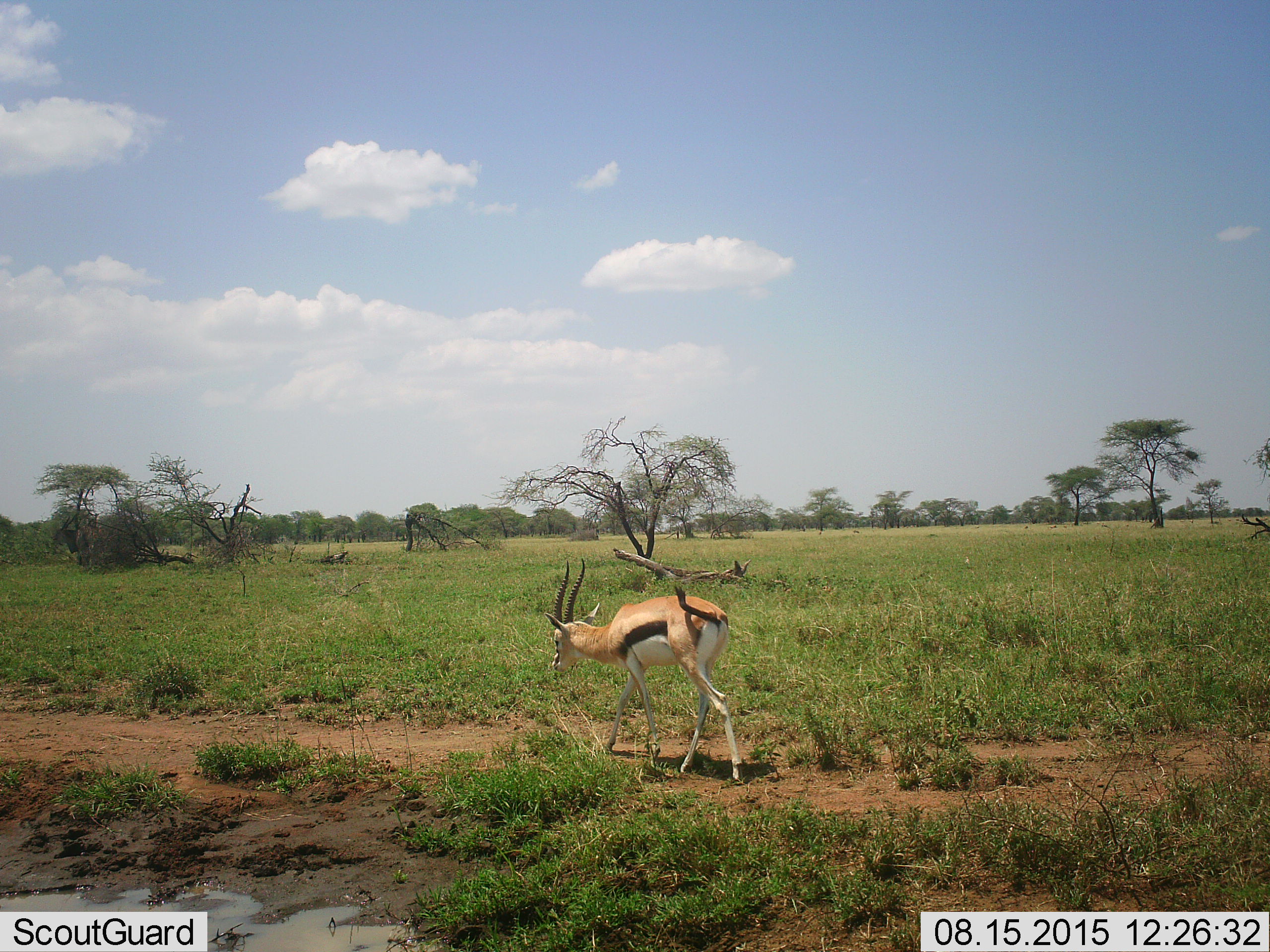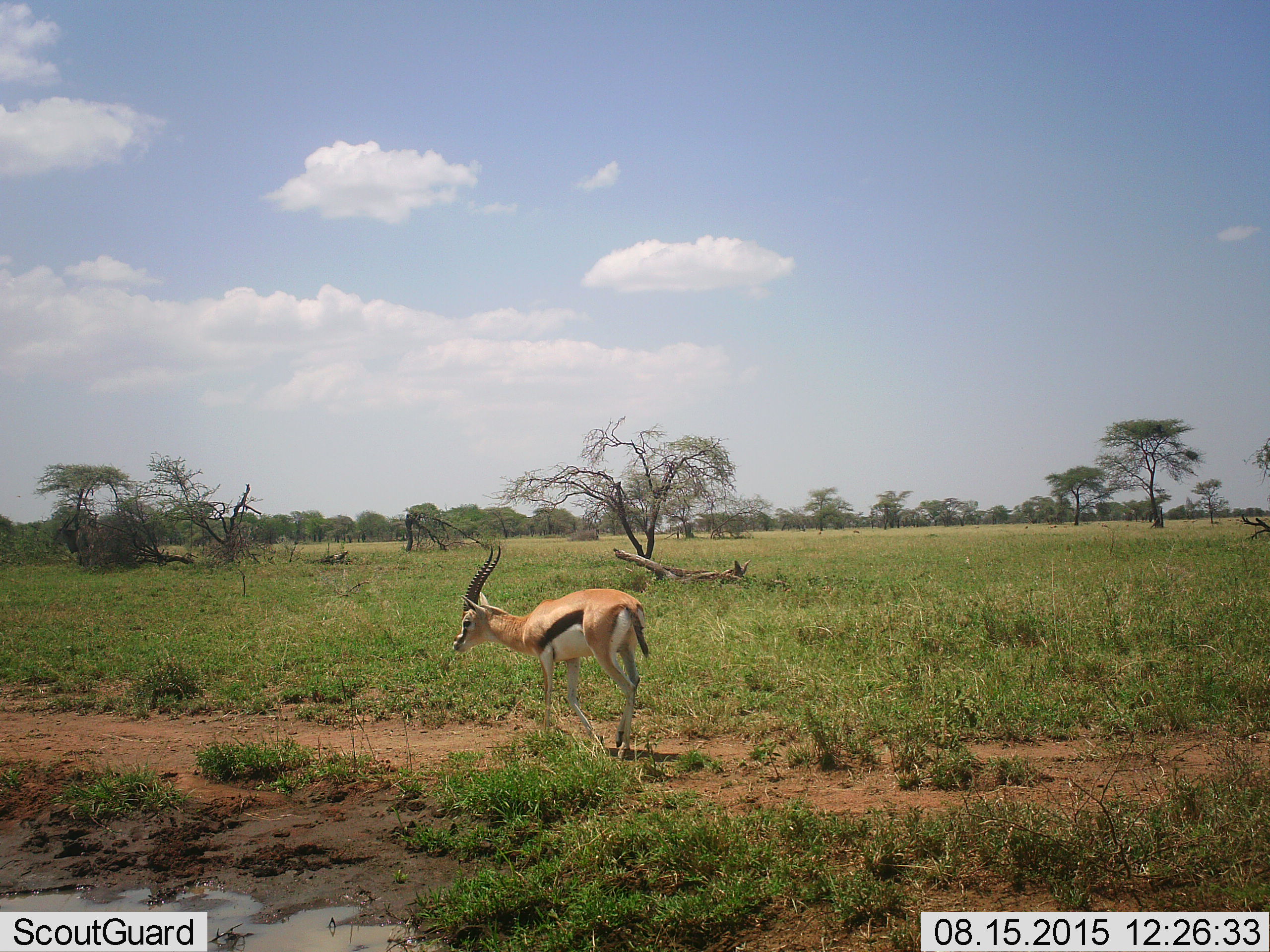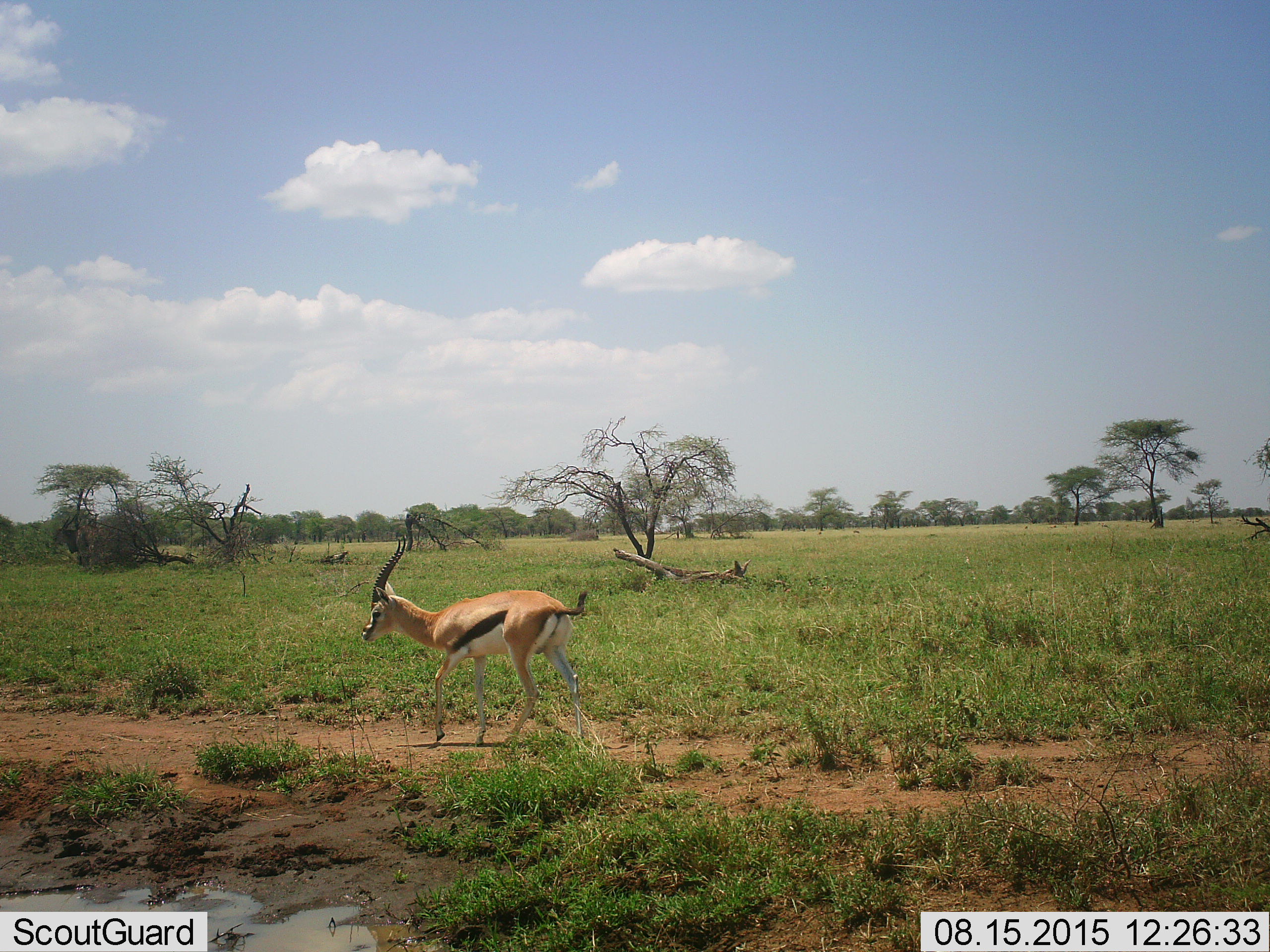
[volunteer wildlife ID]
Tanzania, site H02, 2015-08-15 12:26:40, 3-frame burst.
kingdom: Animalia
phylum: Chordata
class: Mammalia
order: Artiodactyla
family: Bovidae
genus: Eudorcas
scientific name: Eudorcas thomsonii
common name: thomson's gazelle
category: gazellethomsons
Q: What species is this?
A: Gazellethomsons (thomson's gazelle) (Eudorcas thomsonii).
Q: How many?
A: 1.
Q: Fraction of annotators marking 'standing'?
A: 0%.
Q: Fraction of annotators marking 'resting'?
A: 0%.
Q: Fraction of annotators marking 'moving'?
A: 100%.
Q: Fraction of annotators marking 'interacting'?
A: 0%.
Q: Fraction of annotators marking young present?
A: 0%.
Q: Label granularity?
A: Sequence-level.